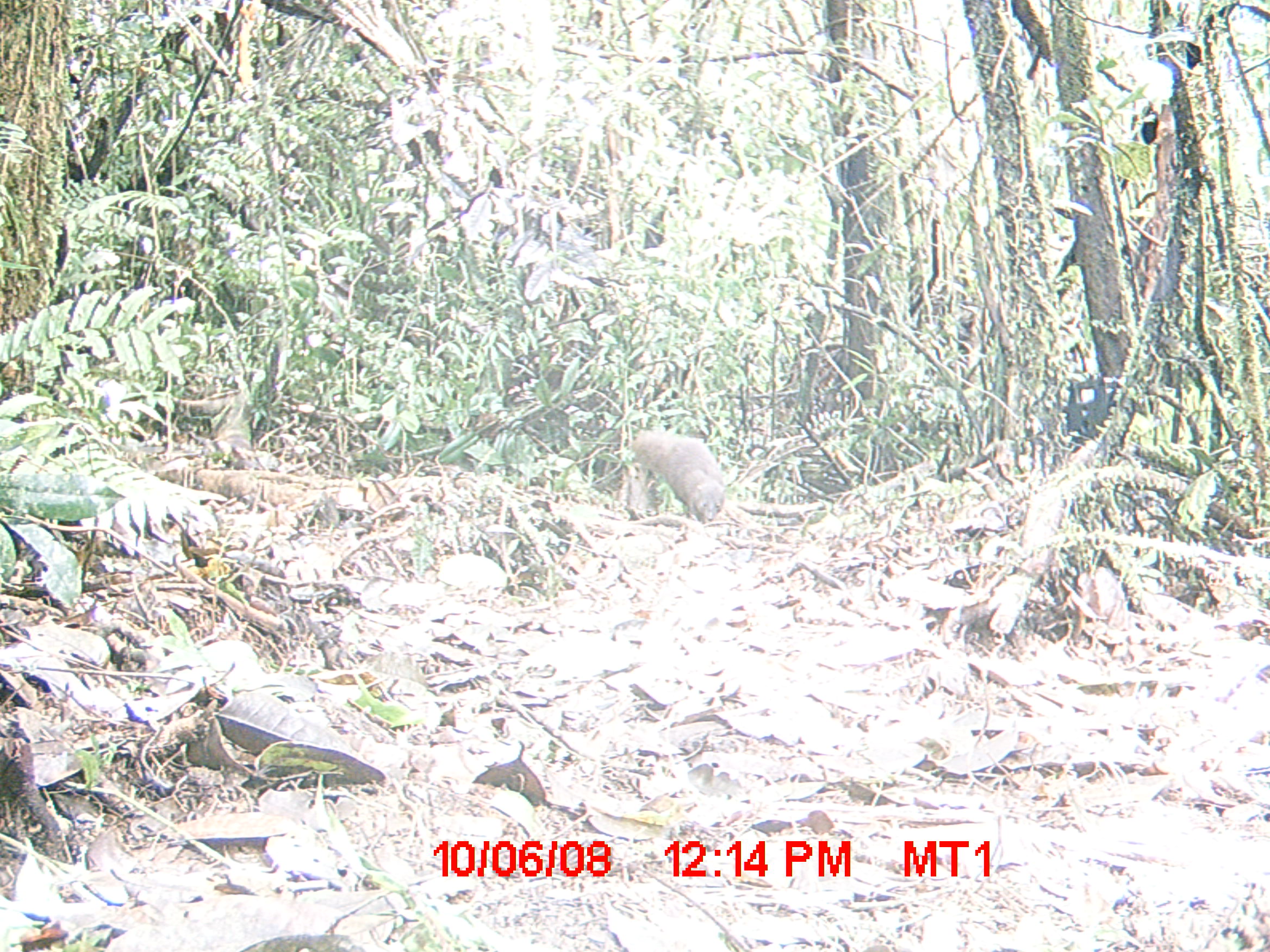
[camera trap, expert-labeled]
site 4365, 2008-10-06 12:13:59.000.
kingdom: Animalia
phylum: Chordata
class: Mammalia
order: Carnivora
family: Eupleridae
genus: Salanoia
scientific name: Salanoia concolor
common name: brown-tailed vontsira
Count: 1.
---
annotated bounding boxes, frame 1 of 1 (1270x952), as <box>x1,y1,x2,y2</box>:
salanoia concolor: <box>631,426,726,520</box>